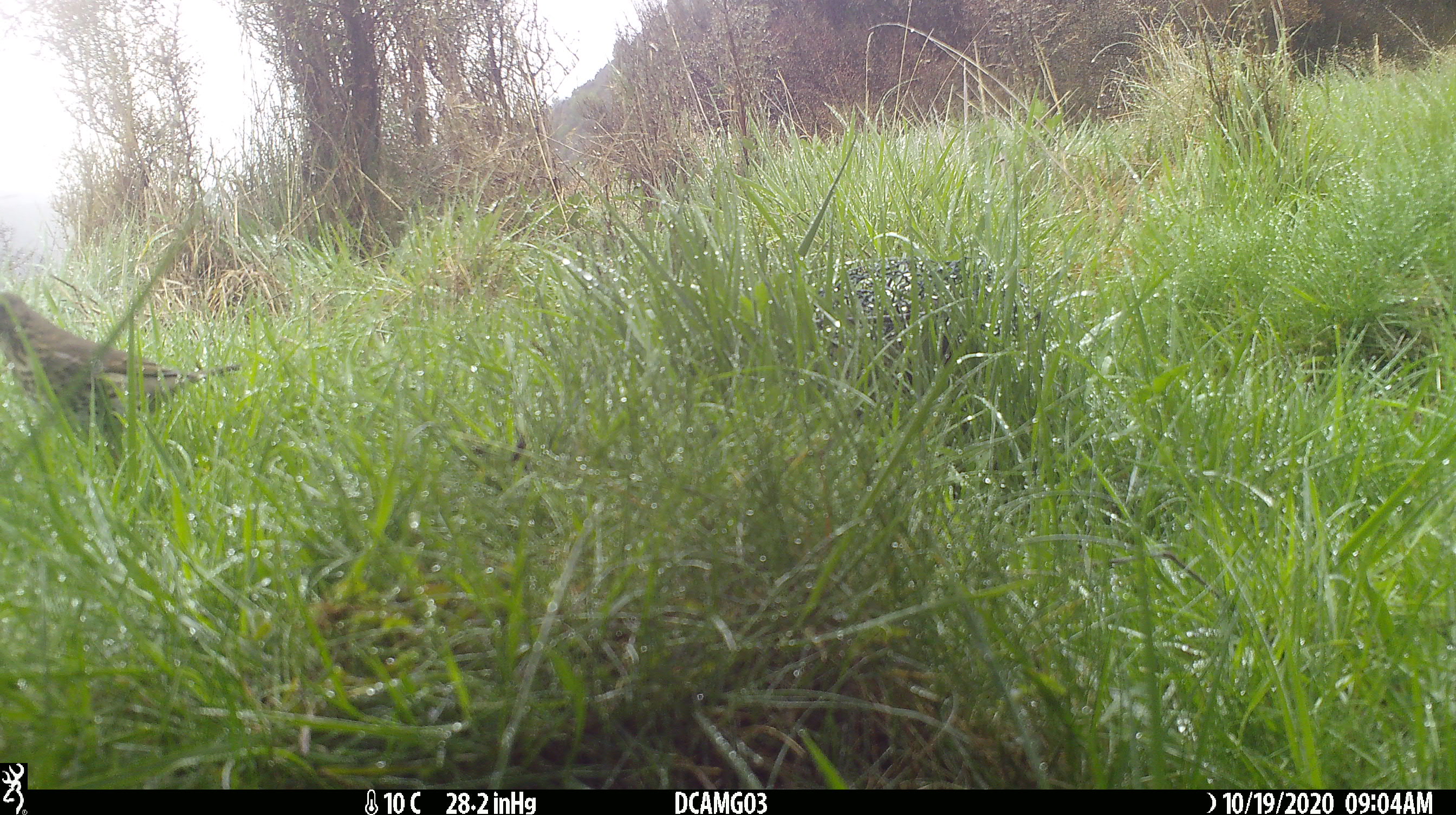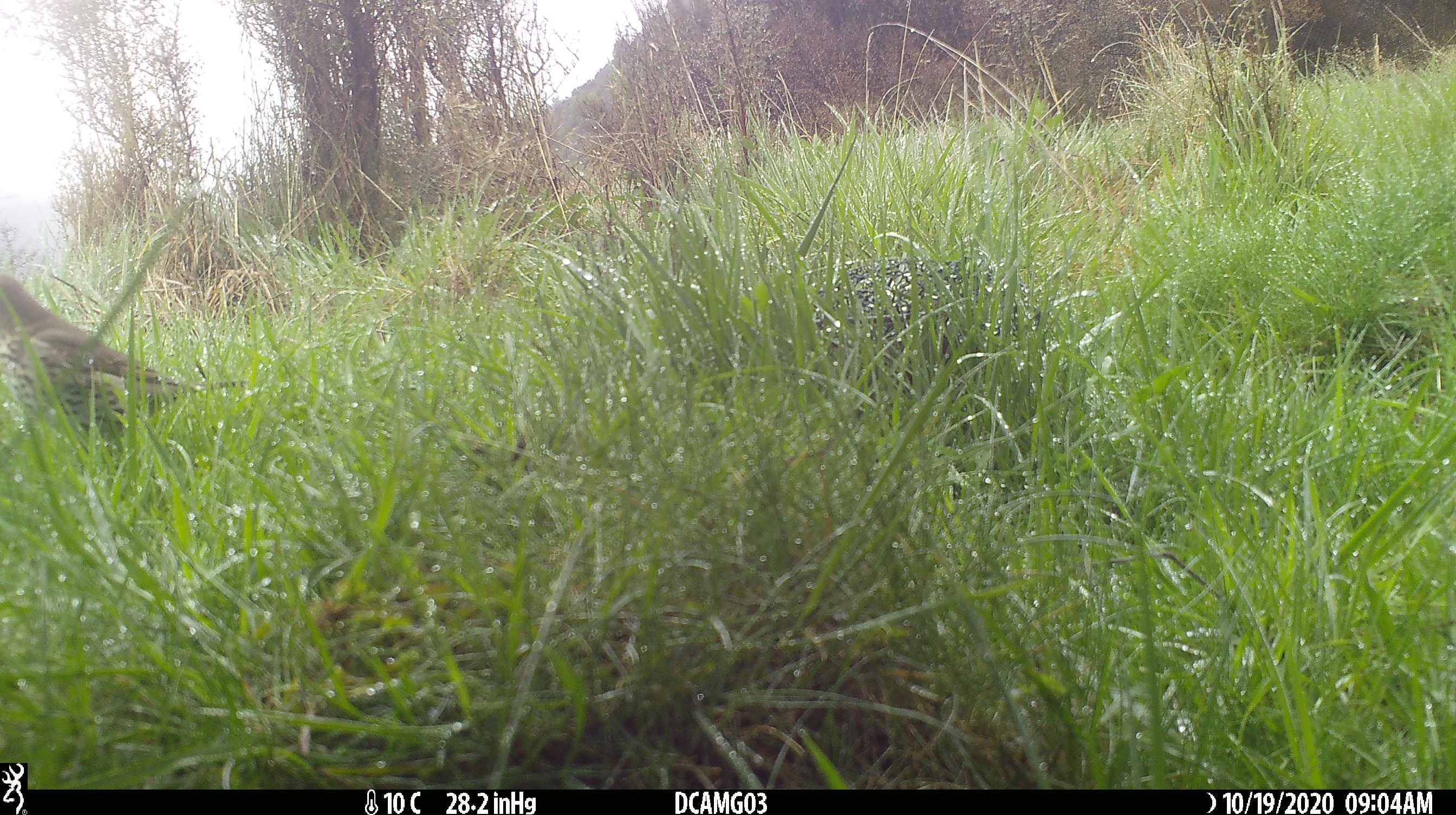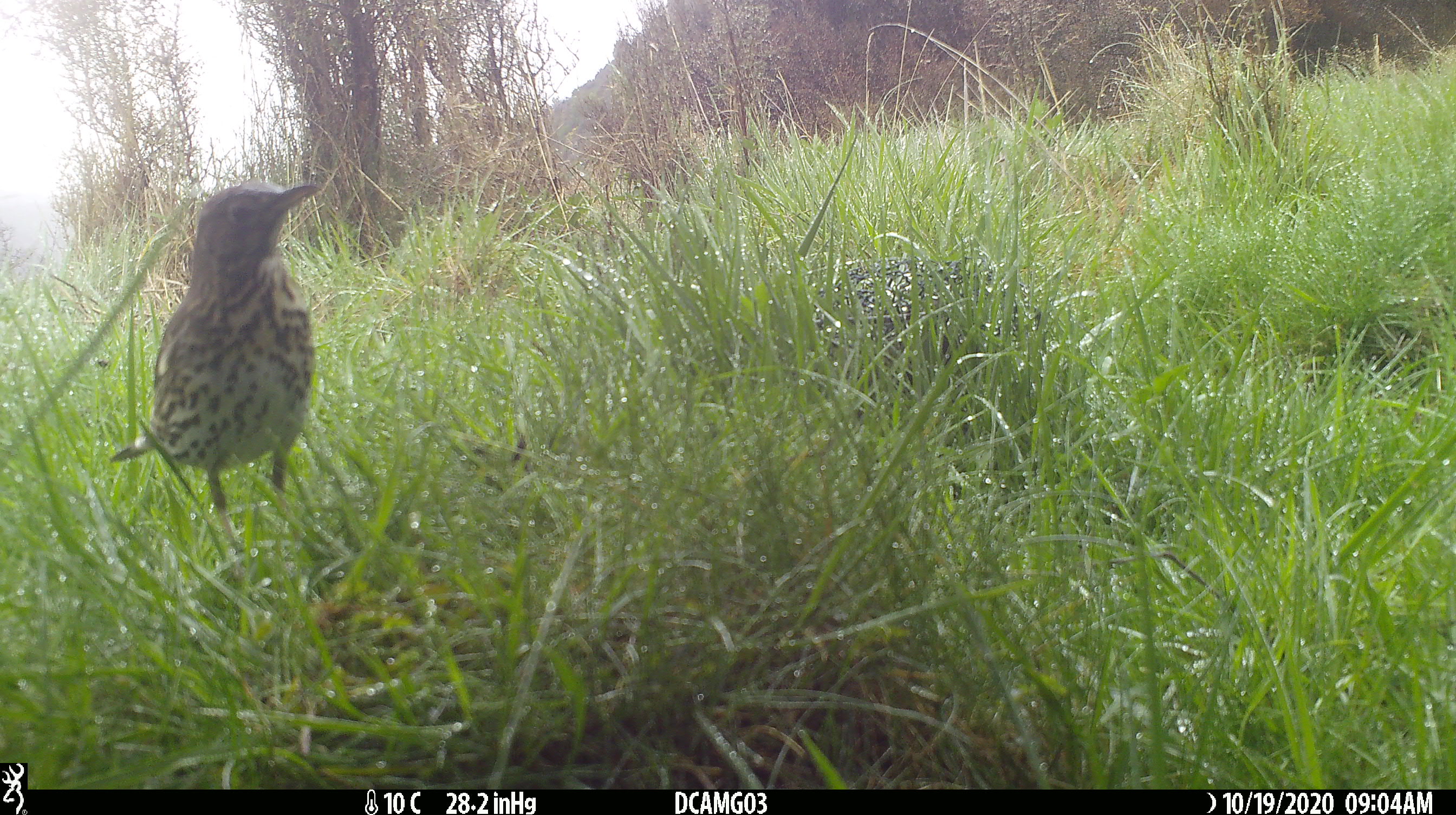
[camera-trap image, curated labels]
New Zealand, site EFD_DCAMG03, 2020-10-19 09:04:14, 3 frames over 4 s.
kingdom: Animalia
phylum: Chordata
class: Aves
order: Passeriformes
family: Turdidae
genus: Turdus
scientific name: Turdus philomelos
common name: song thrush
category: thrush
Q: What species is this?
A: Thrush (song thrush) (Turdus philomelos).